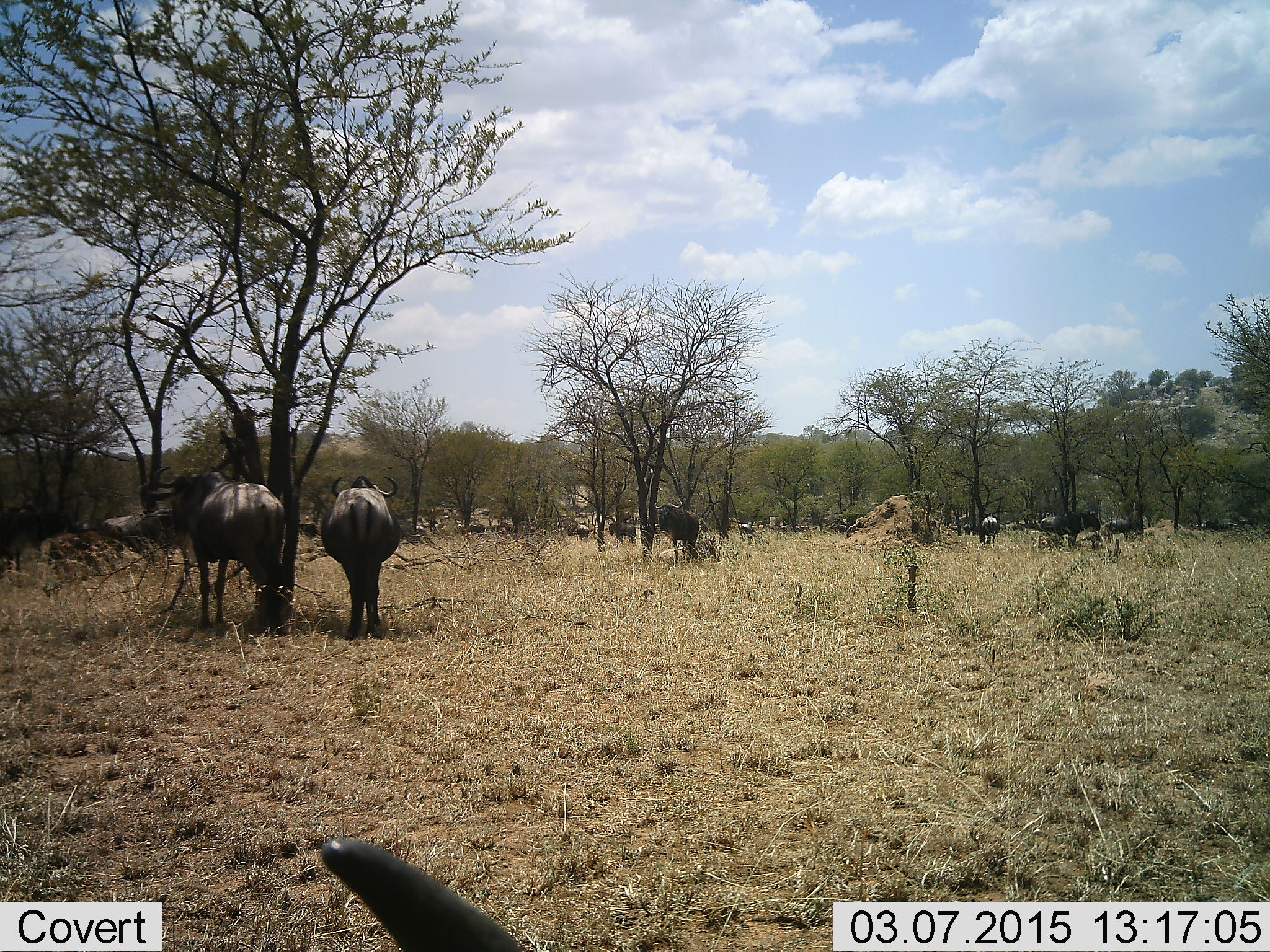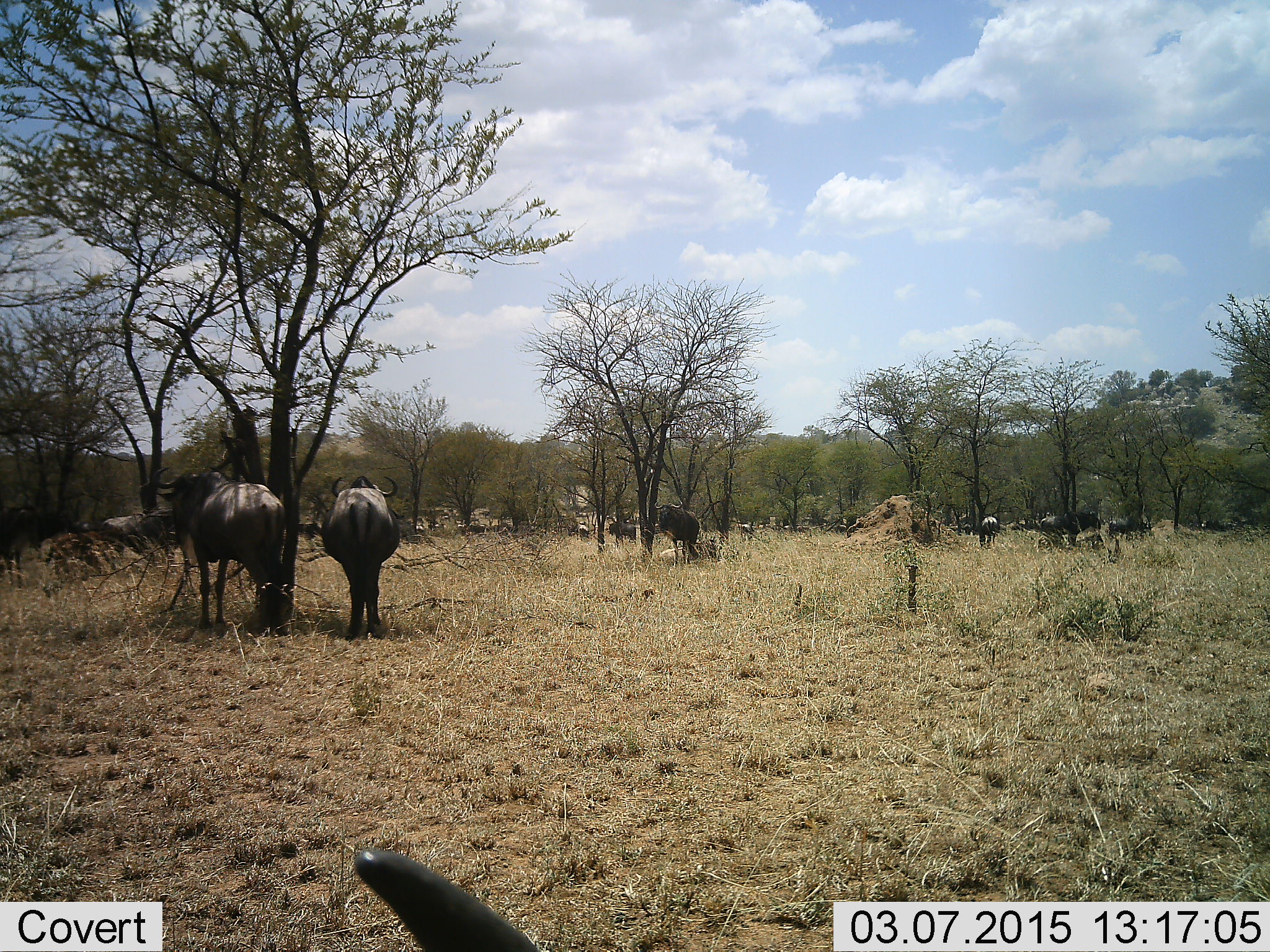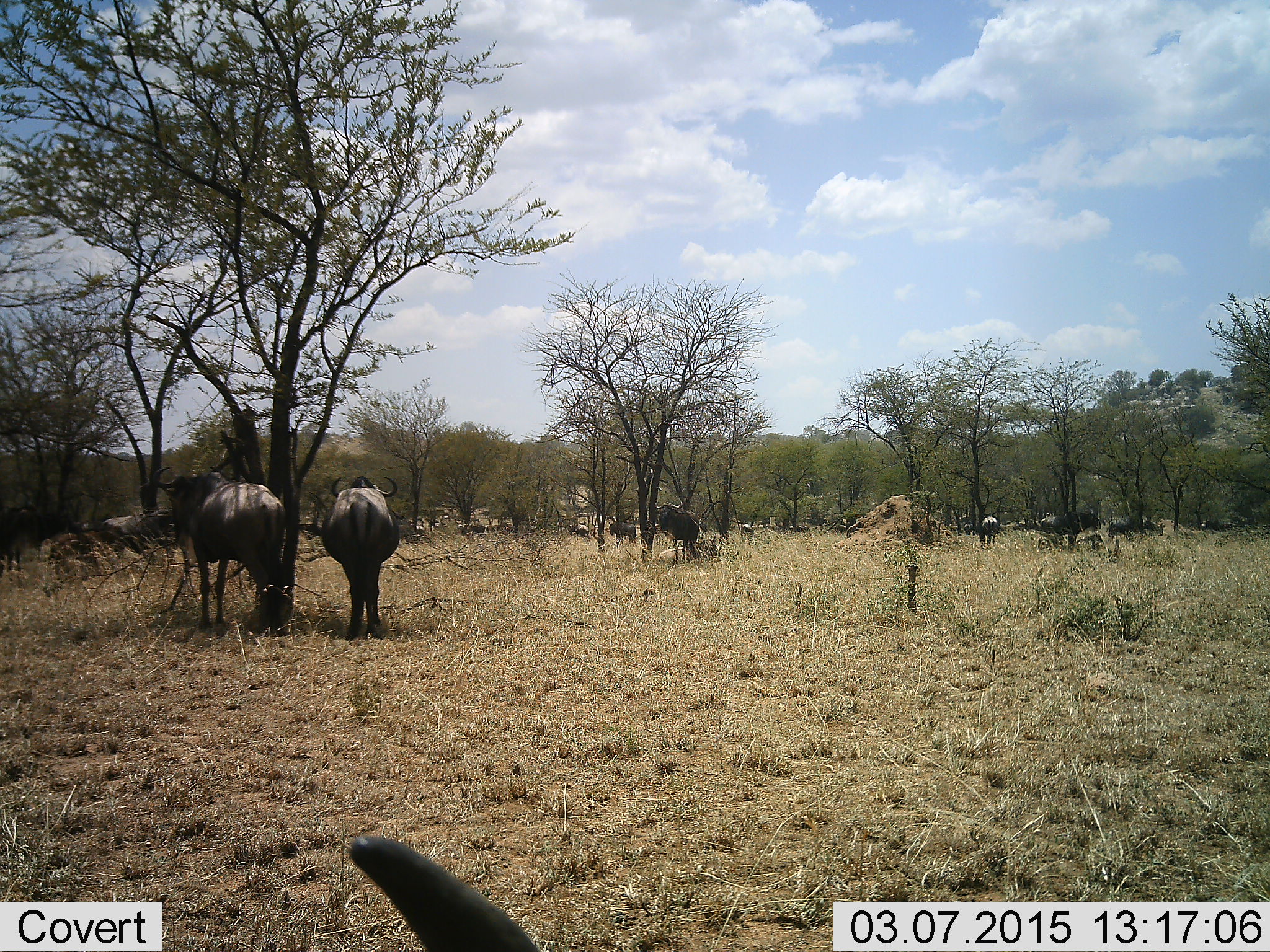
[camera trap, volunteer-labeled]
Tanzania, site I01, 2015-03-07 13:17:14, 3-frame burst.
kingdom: Animalia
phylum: Chordata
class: Mammalia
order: Artiodactyla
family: Bovidae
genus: Connochaetes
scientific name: Connochaetes taurinus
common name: blue wildebeest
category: wildebeest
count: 11-50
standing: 100%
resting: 30%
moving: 20%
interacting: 0%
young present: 0%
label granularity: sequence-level